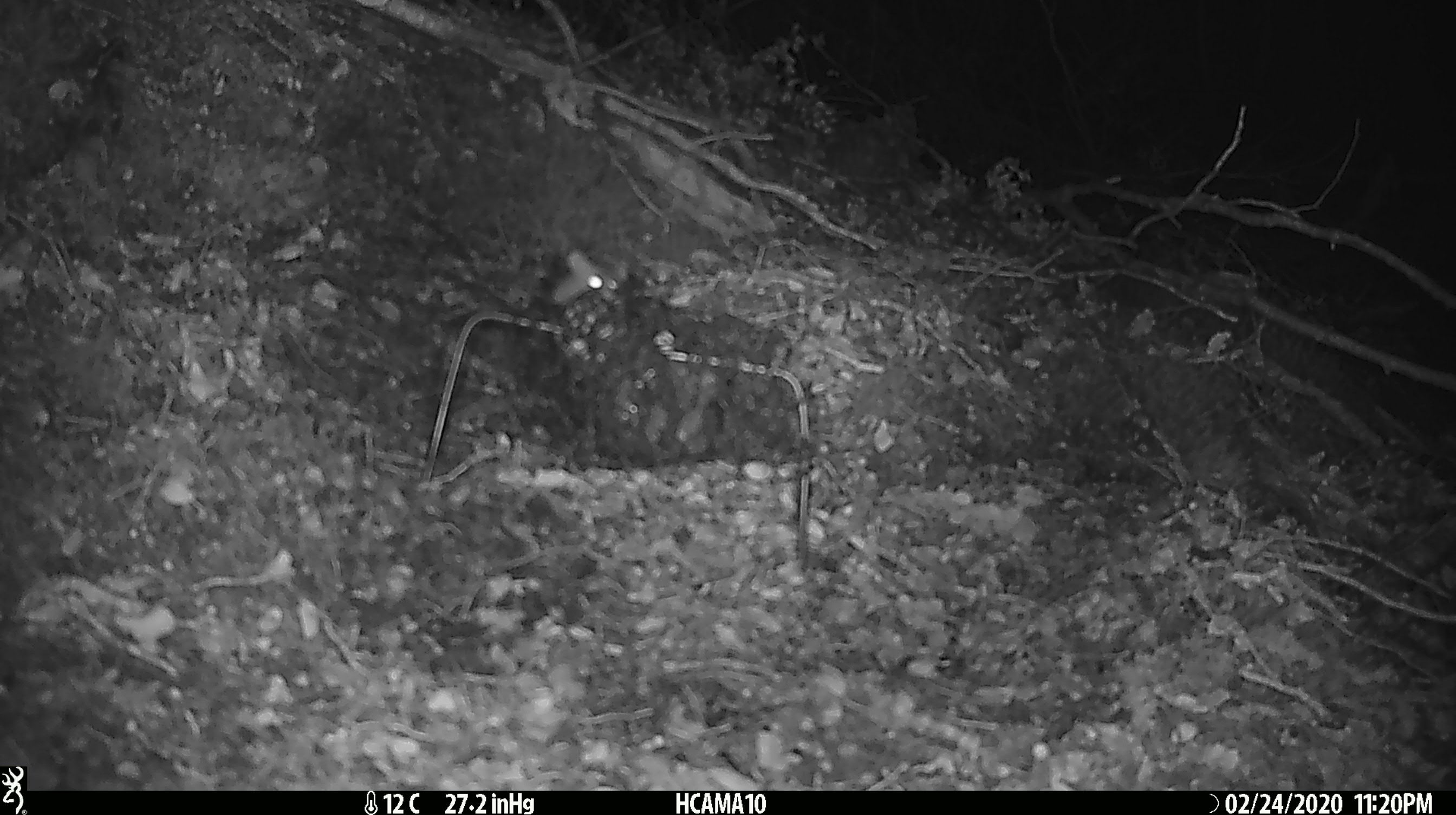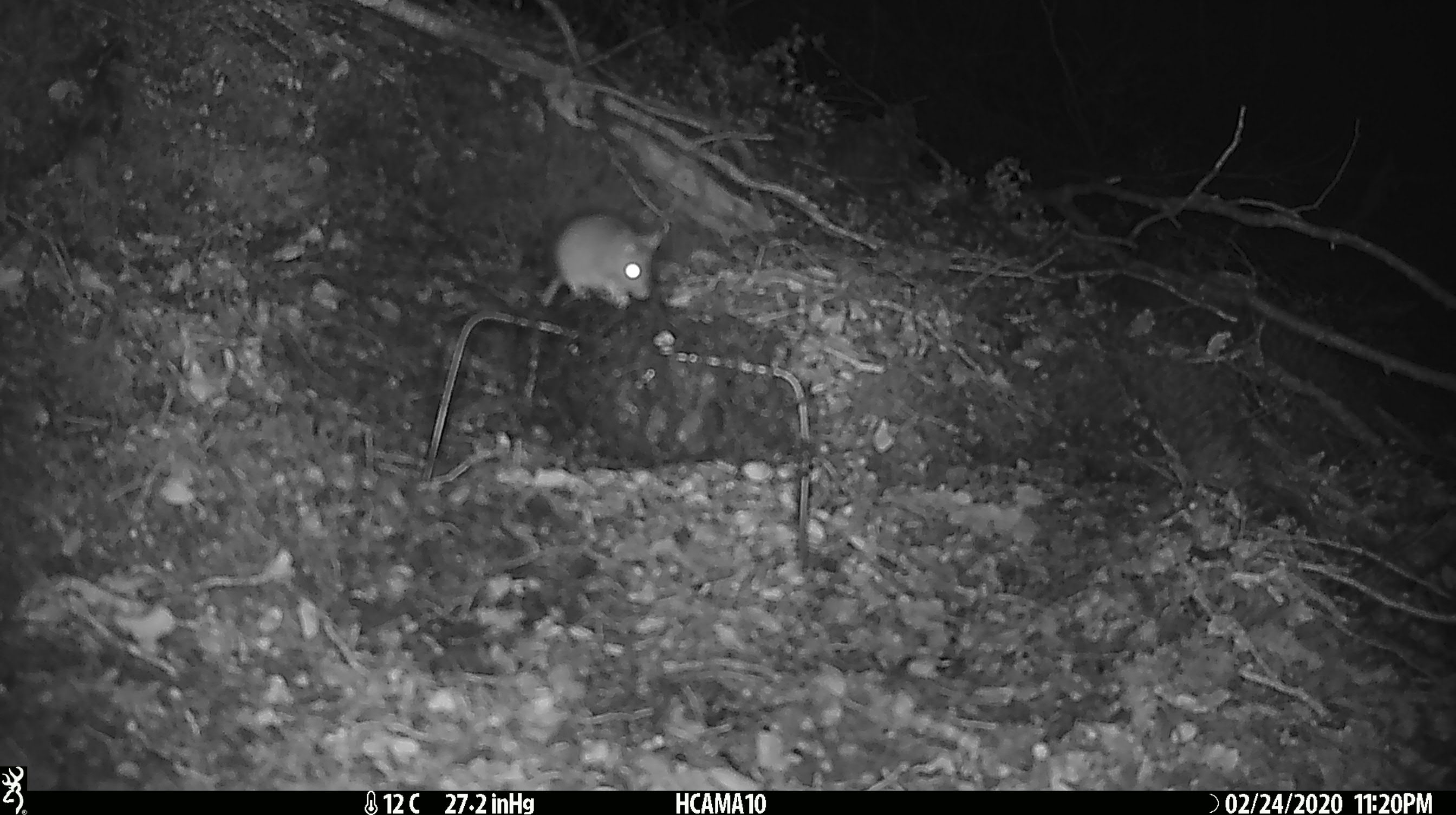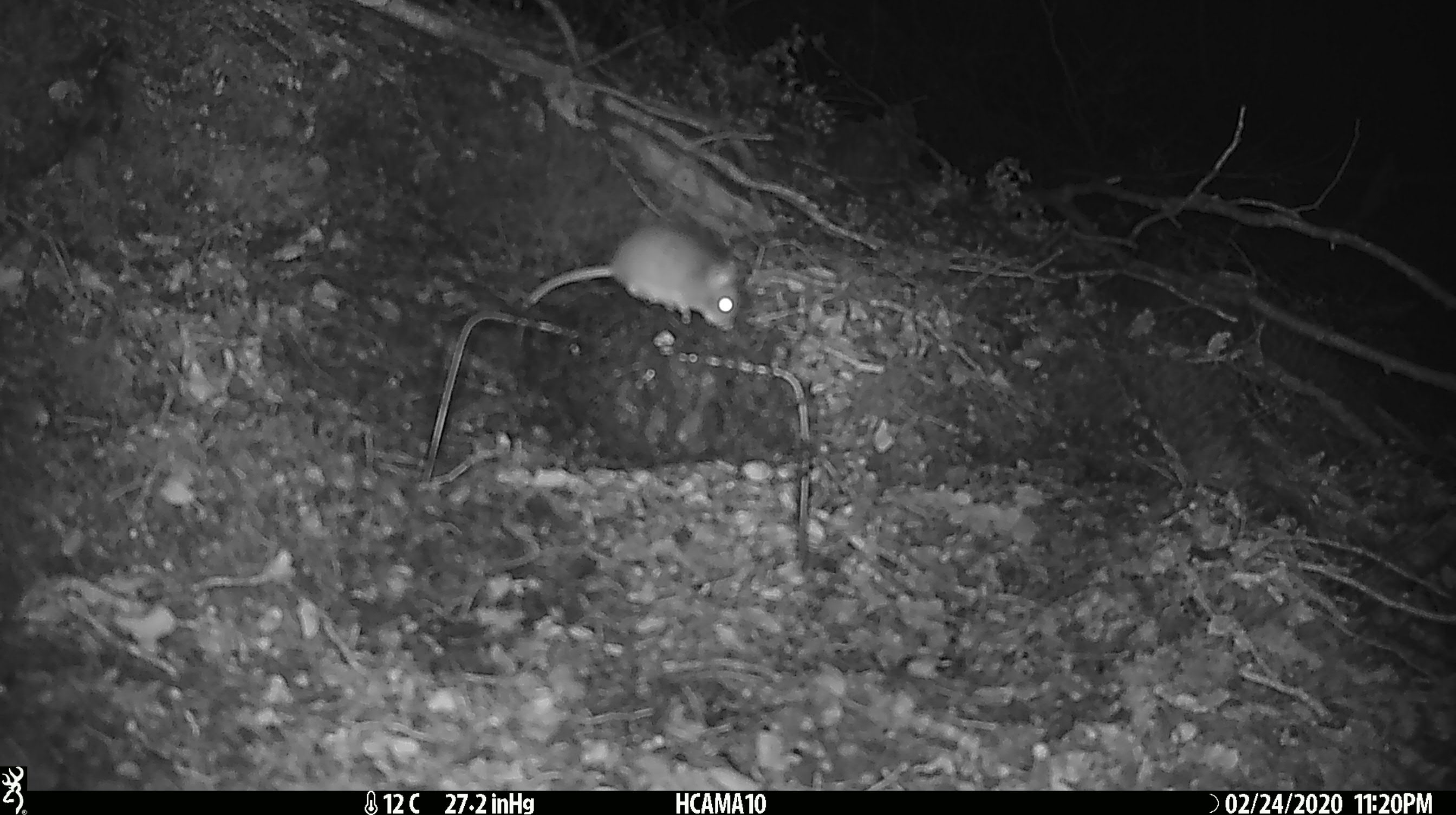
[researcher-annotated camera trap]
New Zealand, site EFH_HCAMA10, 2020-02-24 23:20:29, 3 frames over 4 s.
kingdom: Animalia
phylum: Chordata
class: Mammalia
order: Rodentia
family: Muridae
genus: Mus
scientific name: Mus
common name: mouse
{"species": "mouse (Mus)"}